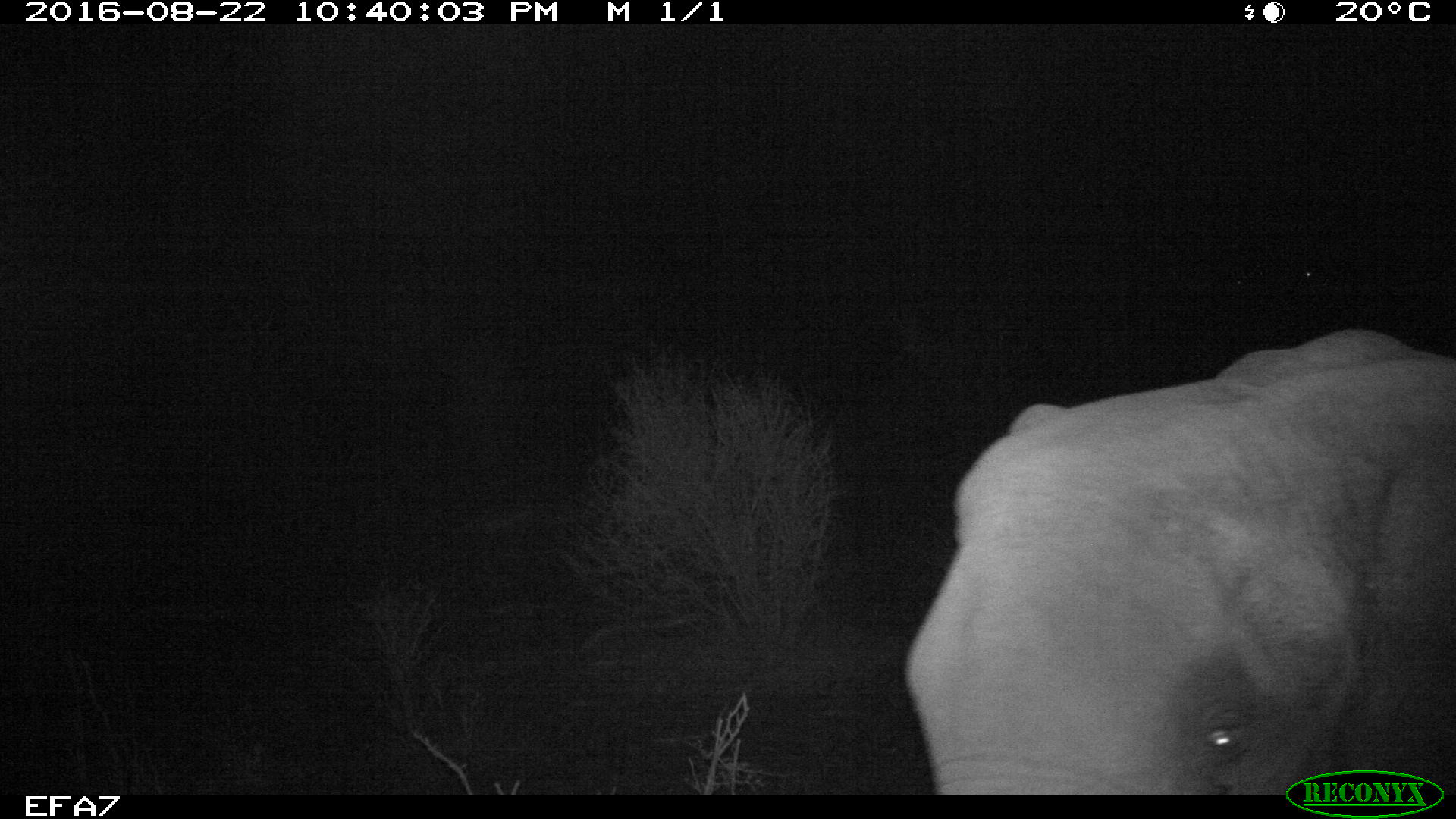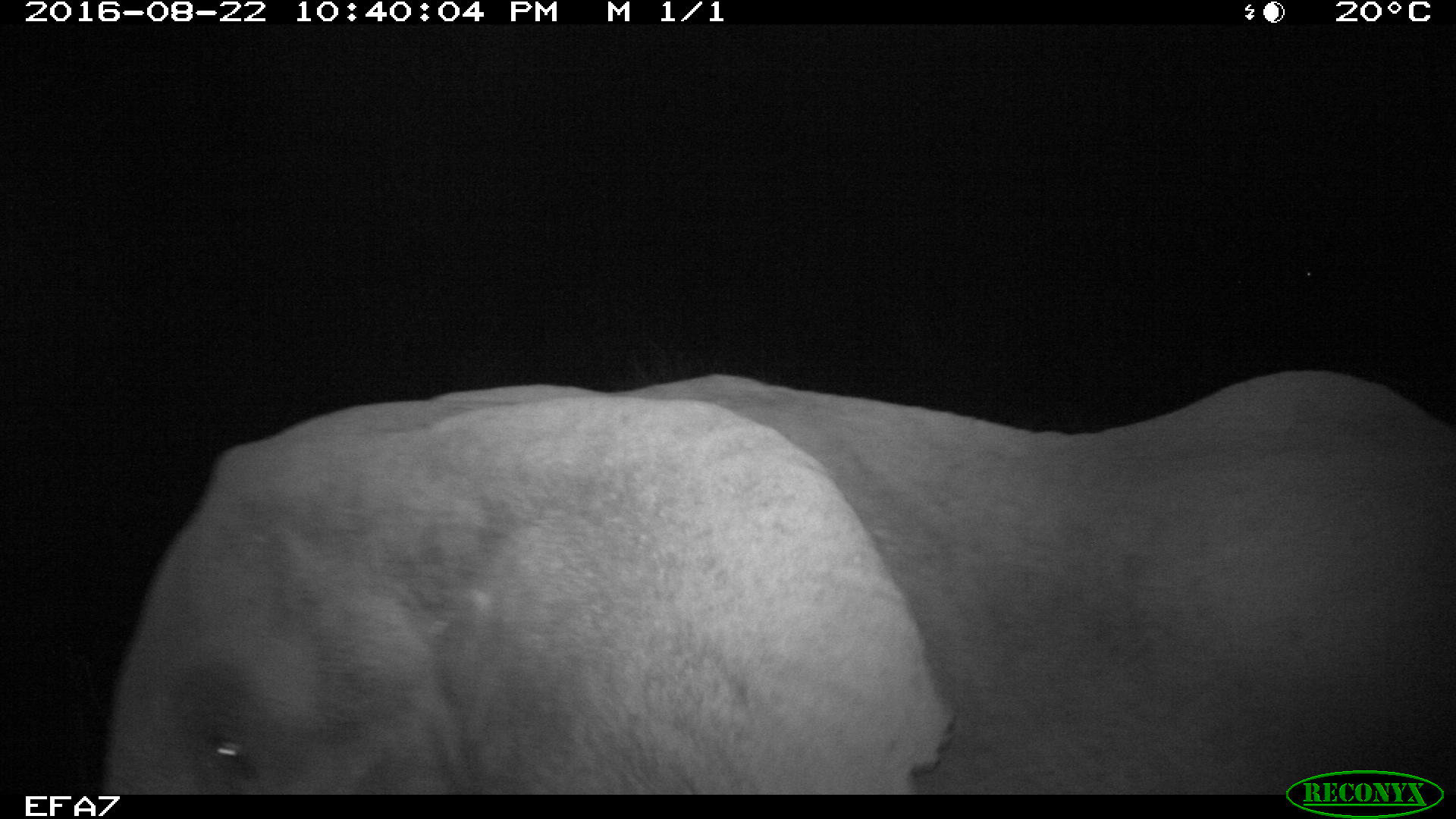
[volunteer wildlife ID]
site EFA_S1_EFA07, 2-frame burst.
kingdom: Animalia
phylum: Chordata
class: Mammalia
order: Proboscidea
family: Elephantidae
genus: Loxodonta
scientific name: Loxodonta africana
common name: african bush elephant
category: elephant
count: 1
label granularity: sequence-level